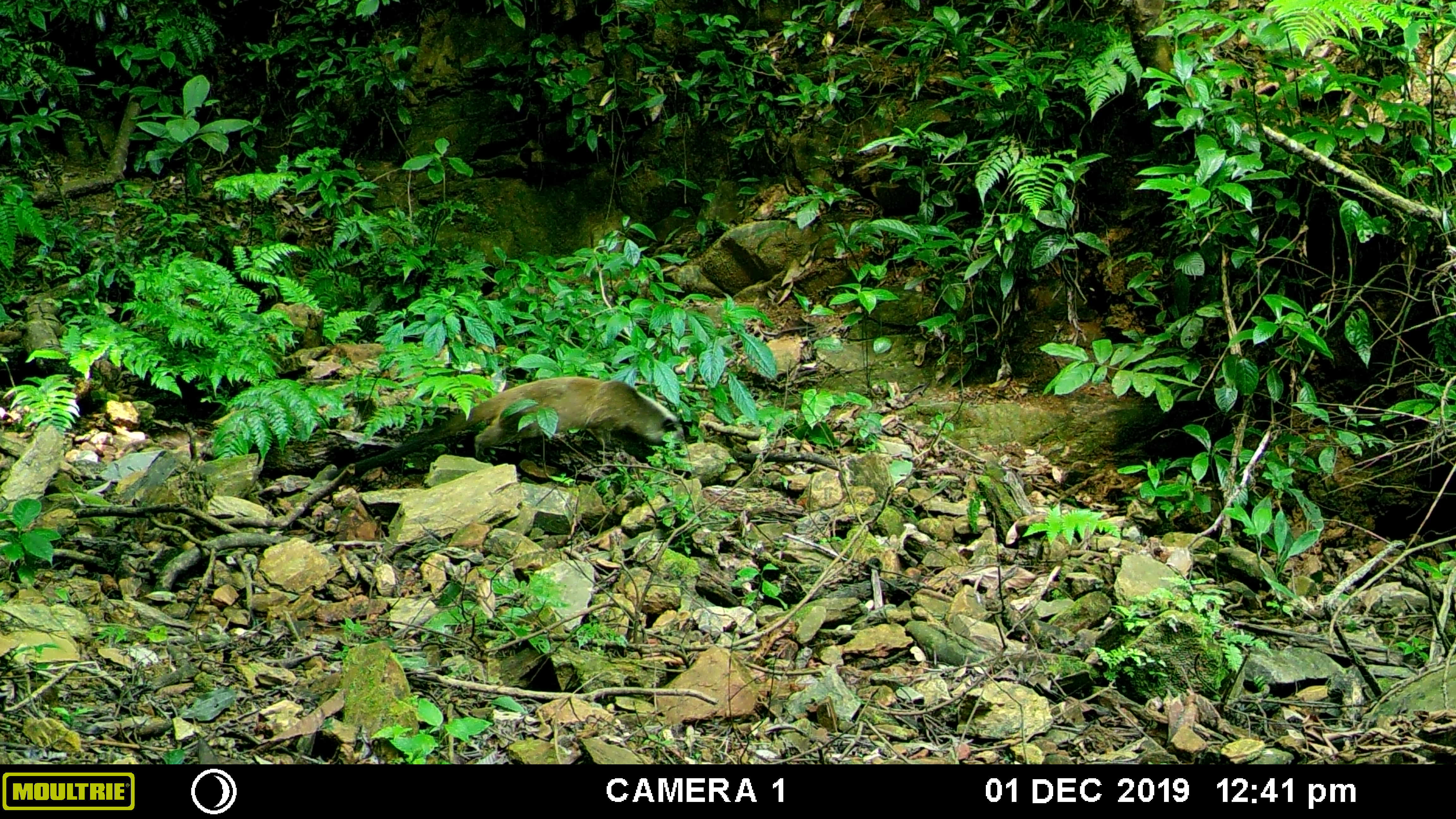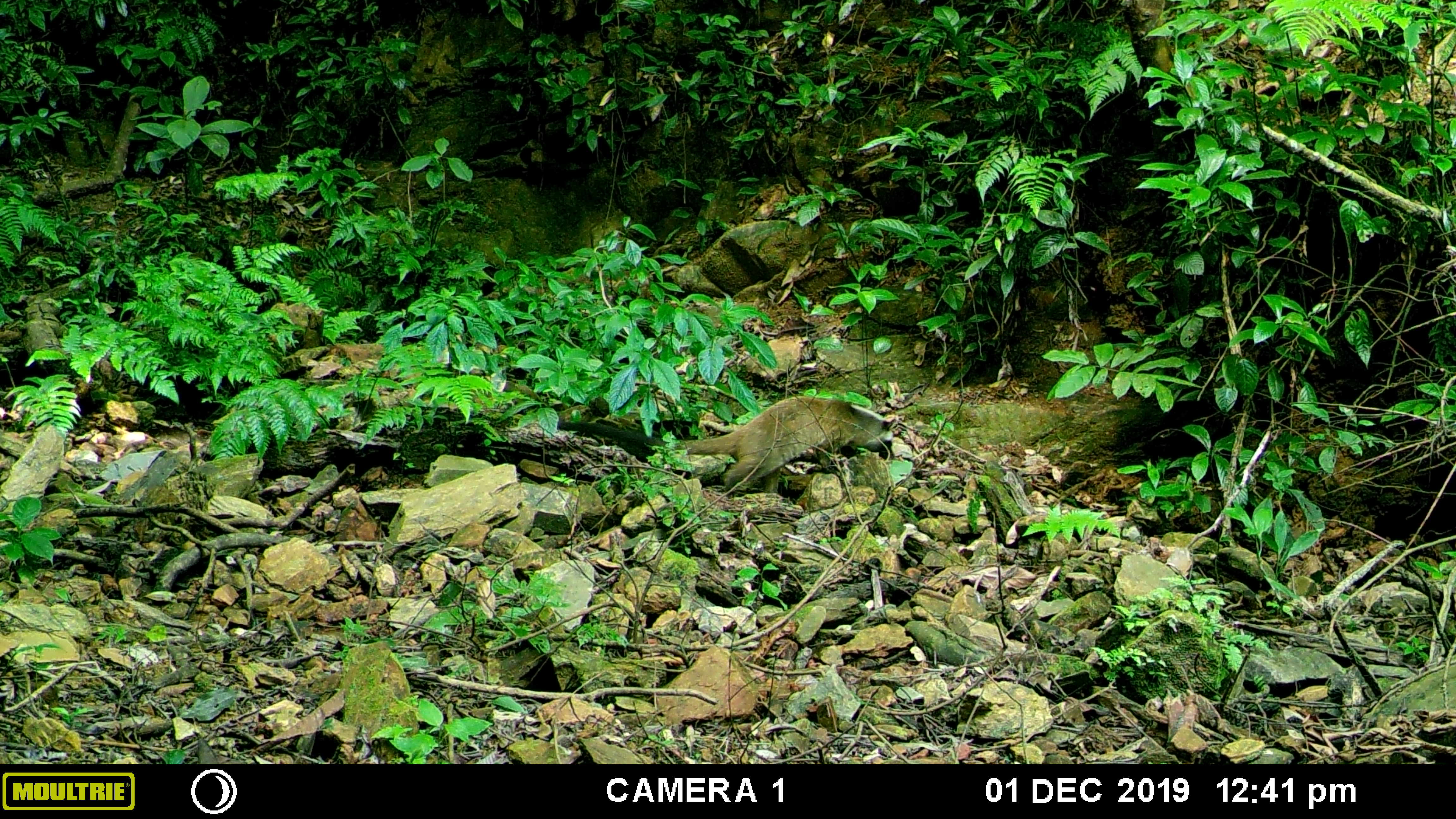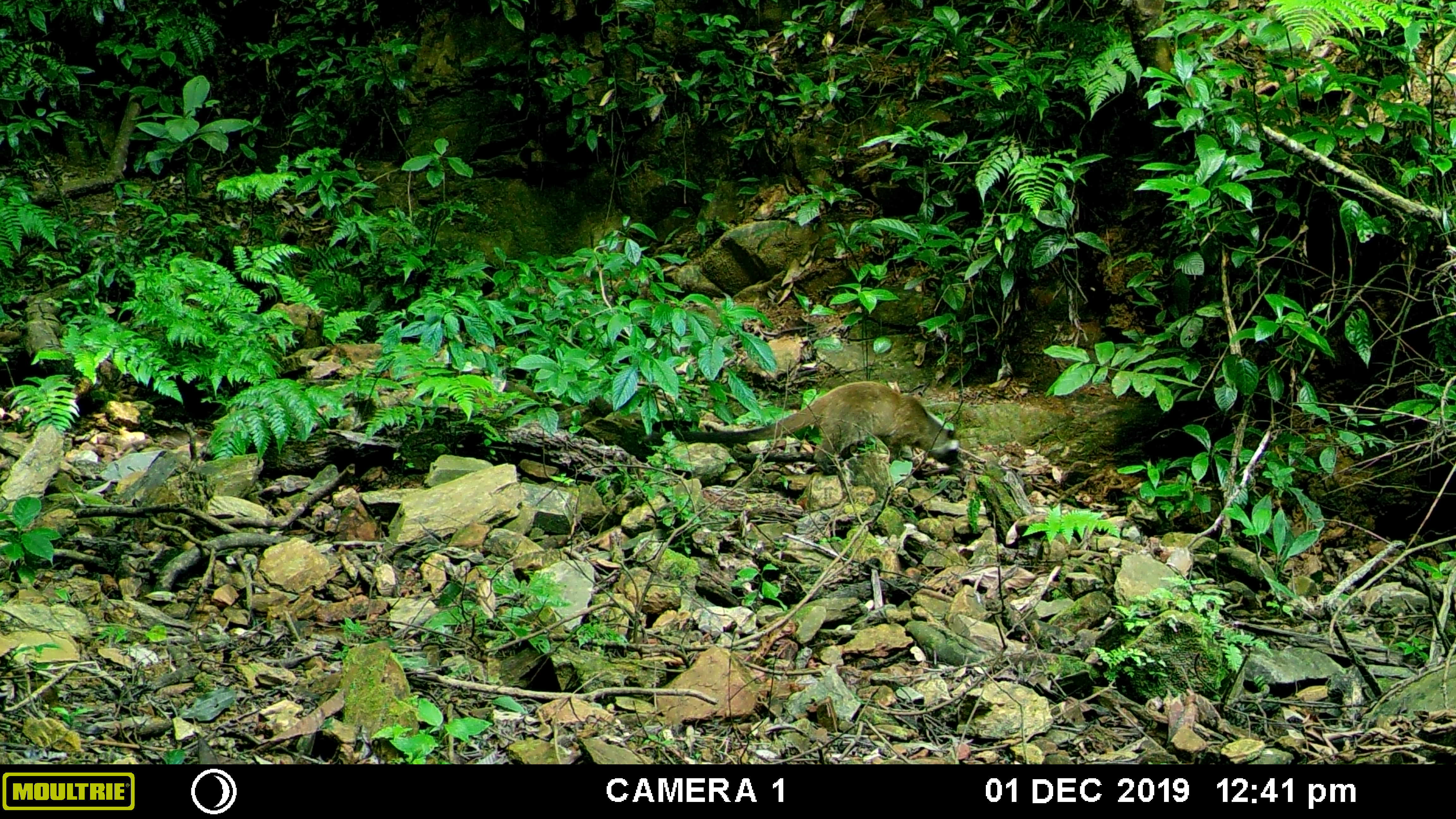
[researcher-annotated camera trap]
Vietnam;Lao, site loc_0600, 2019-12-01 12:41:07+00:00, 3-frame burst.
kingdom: Animalia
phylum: Chordata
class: Mammalia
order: Carnivora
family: Viverridae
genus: Paguma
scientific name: Paguma larvata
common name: masked palm civet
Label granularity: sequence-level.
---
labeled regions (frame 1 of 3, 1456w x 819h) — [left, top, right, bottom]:
masked palm civet: [327, 376, 685, 478]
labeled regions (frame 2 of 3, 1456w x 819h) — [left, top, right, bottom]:
masked palm civet: [557, 394, 906, 498]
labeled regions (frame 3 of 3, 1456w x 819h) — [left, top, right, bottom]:
masked palm civet: [643, 380, 960, 475]